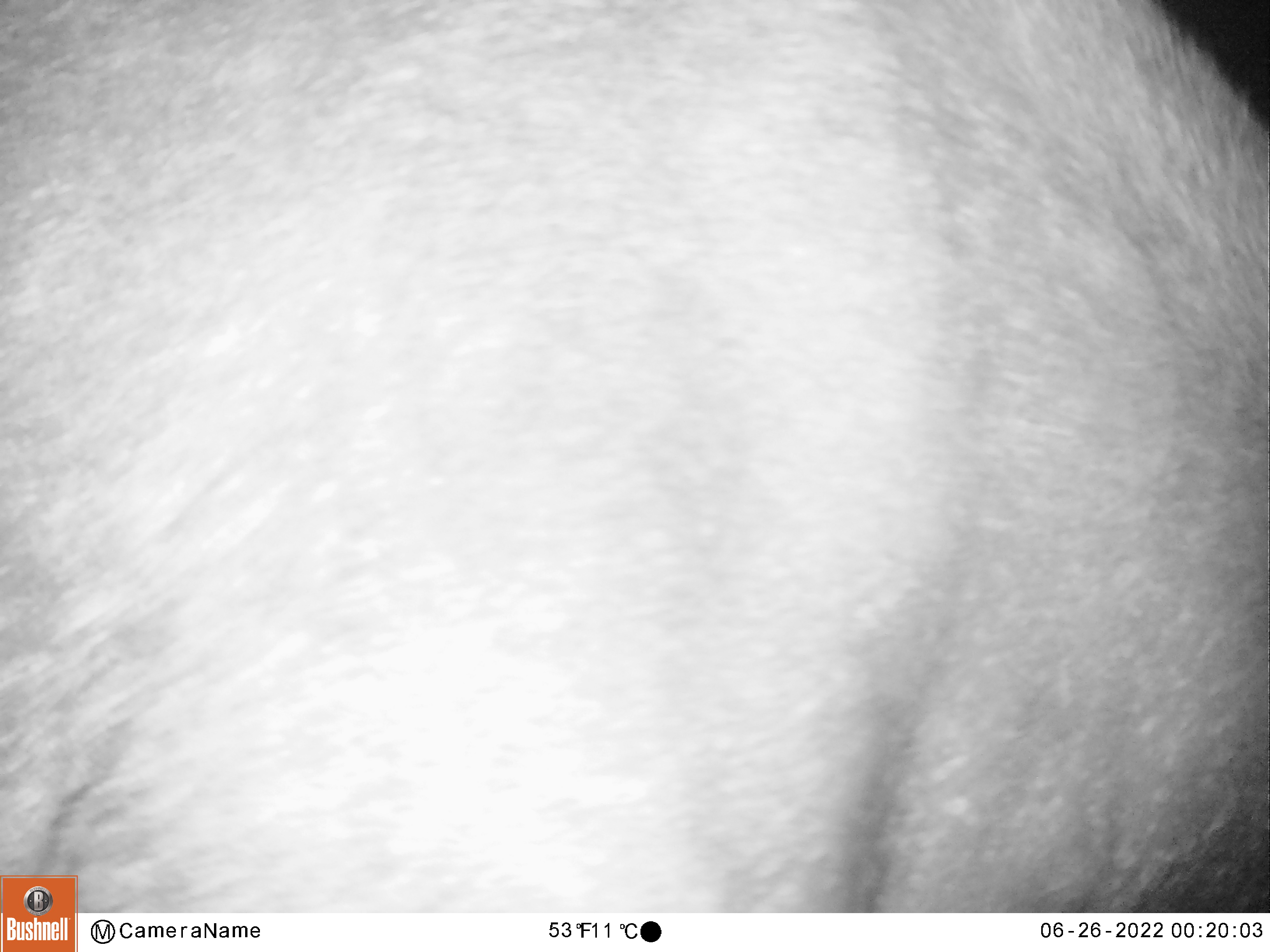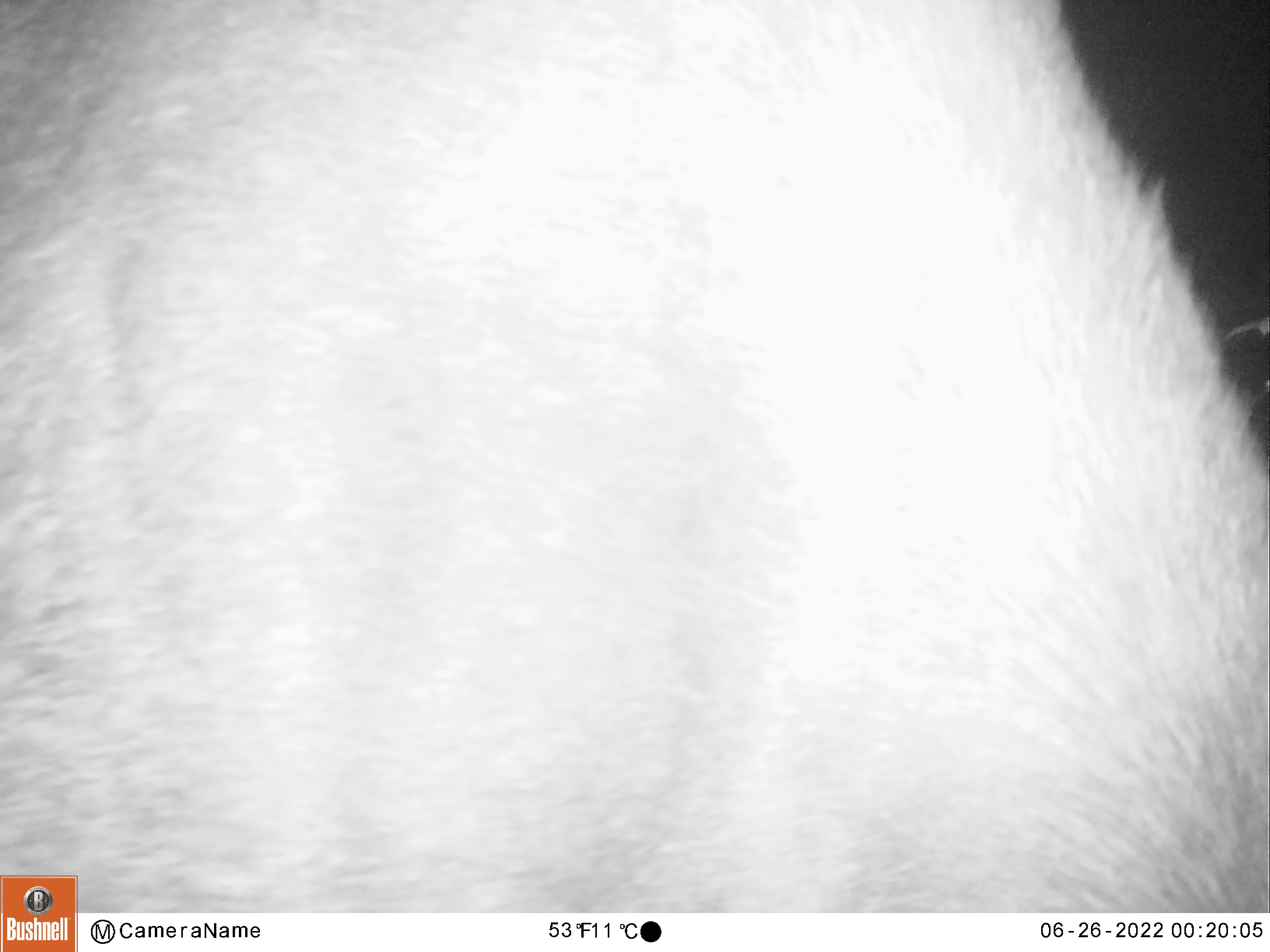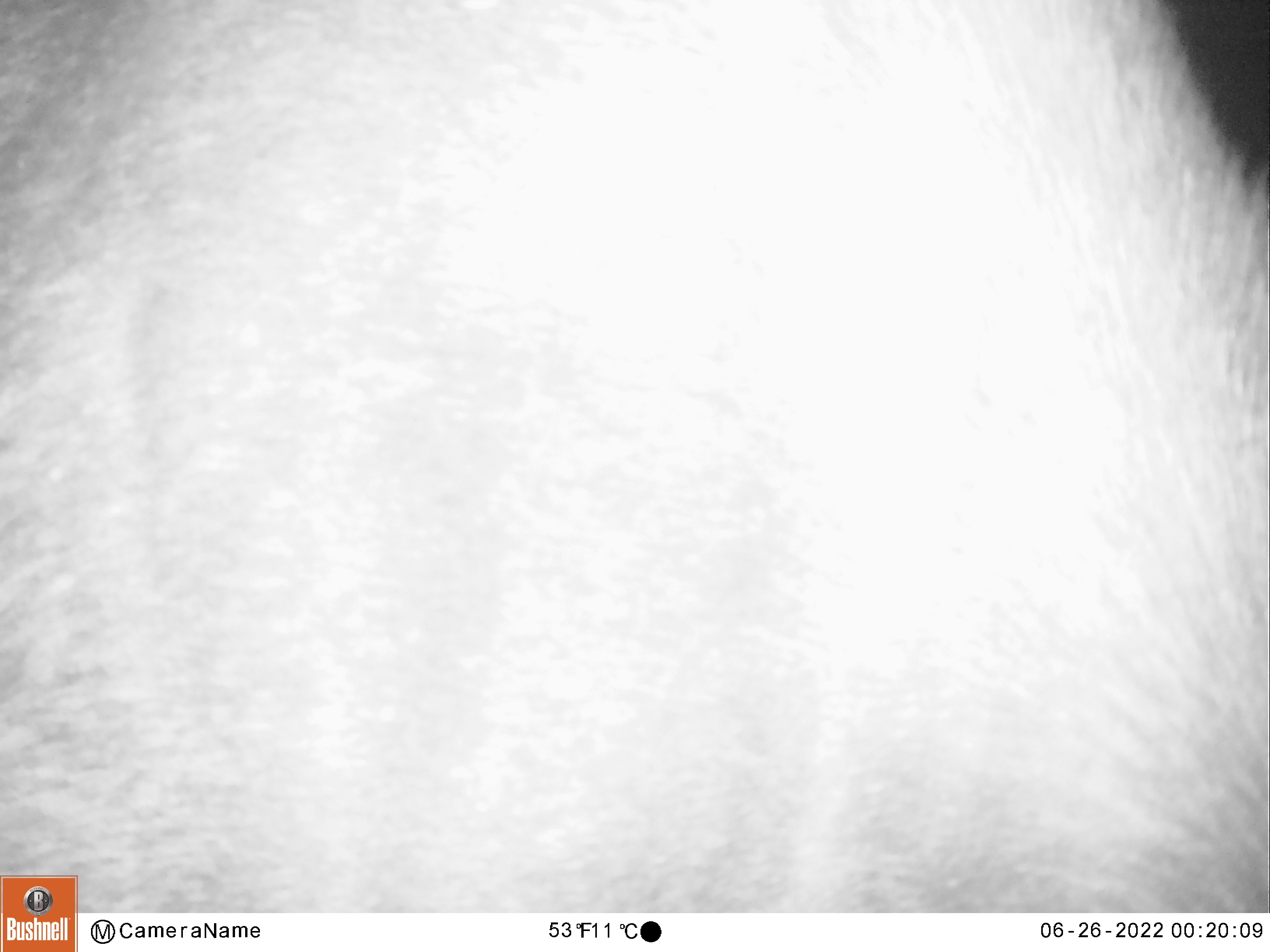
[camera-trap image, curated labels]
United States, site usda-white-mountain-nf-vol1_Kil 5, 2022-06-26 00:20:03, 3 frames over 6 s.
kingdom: Animalia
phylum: Chordata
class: Mammalia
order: Artiodactyla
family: Cervidae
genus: Alces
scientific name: Alces alces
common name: moose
Moose (Alces alces).